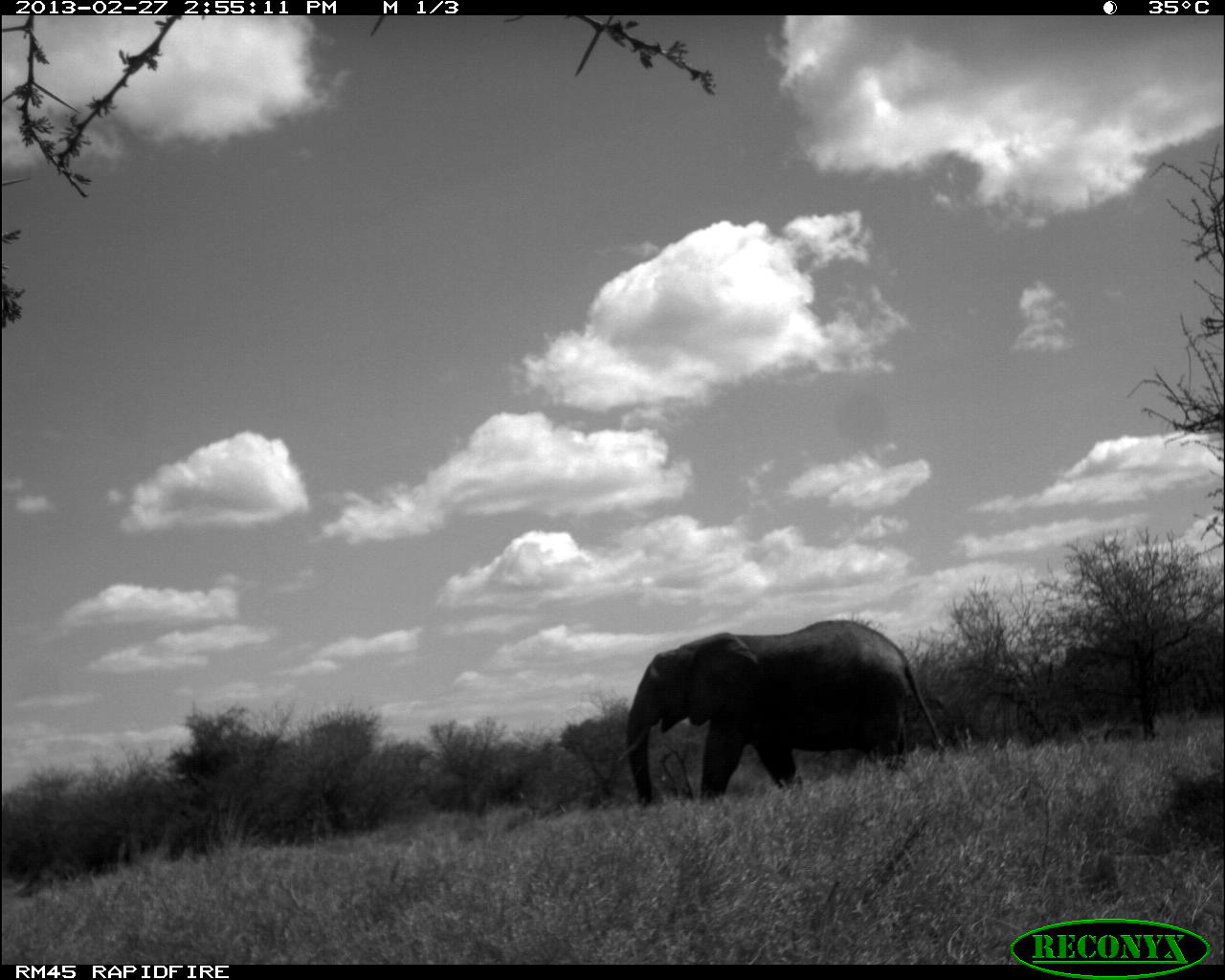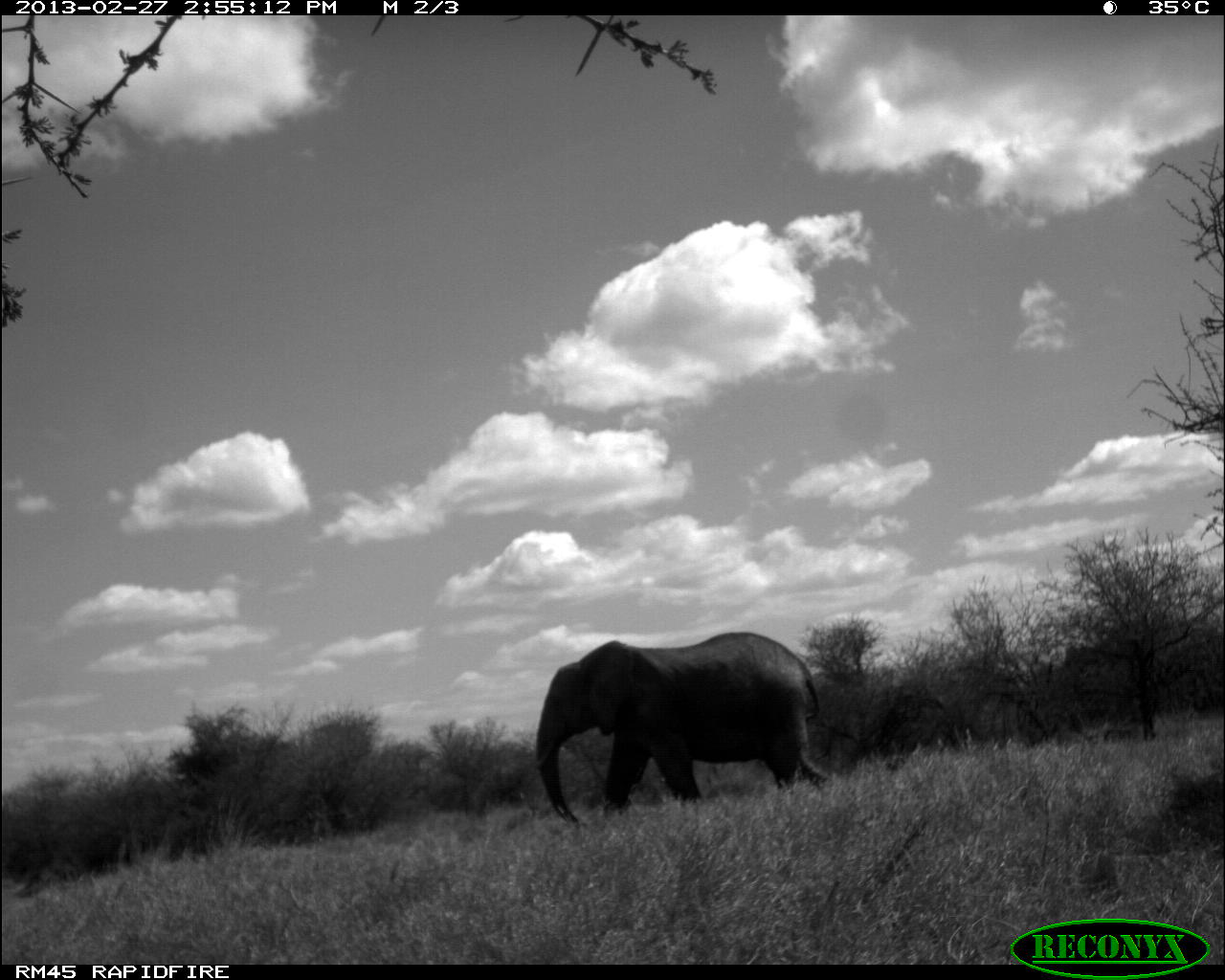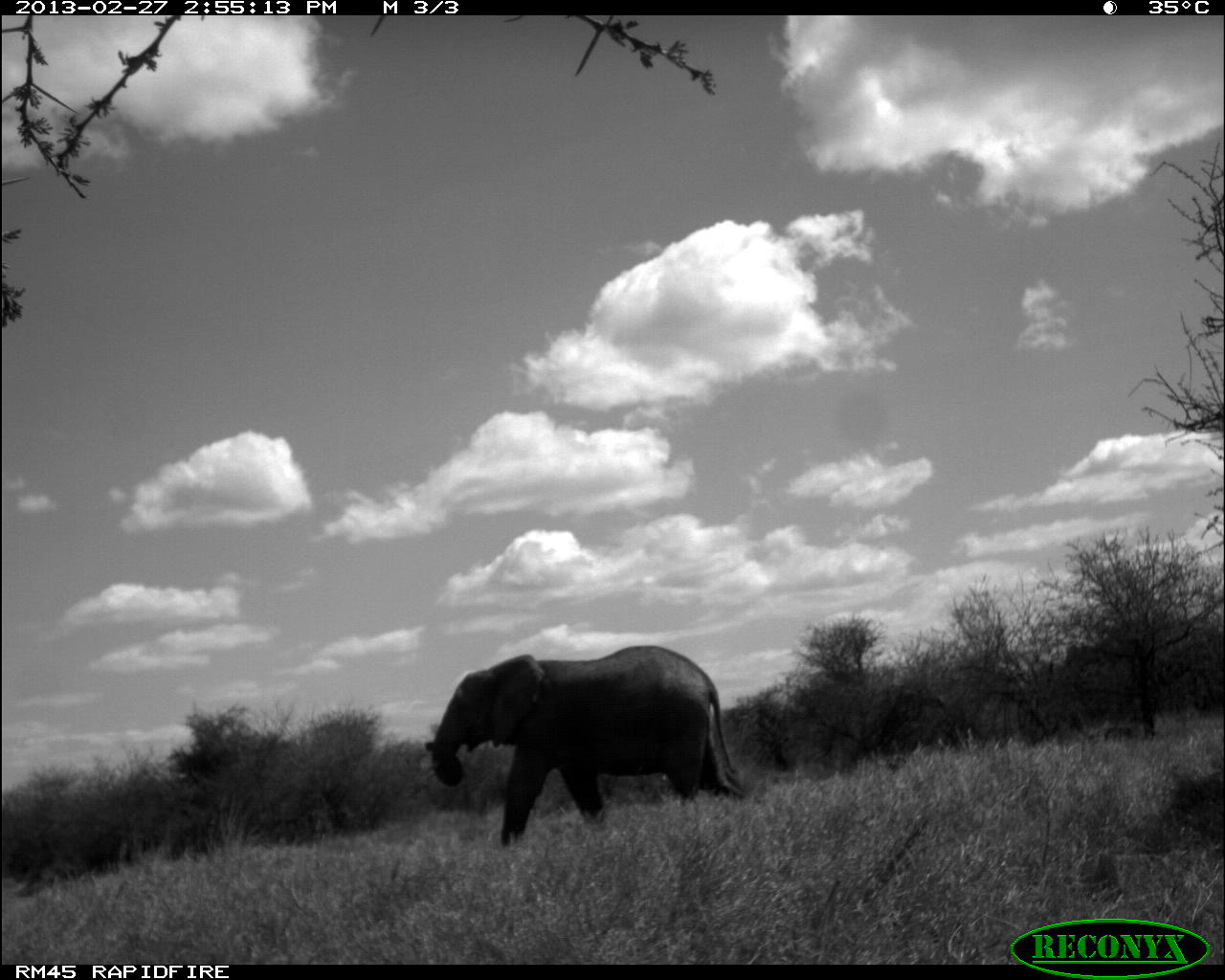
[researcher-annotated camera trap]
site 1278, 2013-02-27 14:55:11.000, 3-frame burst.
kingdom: Animalia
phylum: Chordata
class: Mammalia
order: Proboscidea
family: Elephantidae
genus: Loxodonta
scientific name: Loxodonta africana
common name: african bush elephant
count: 1